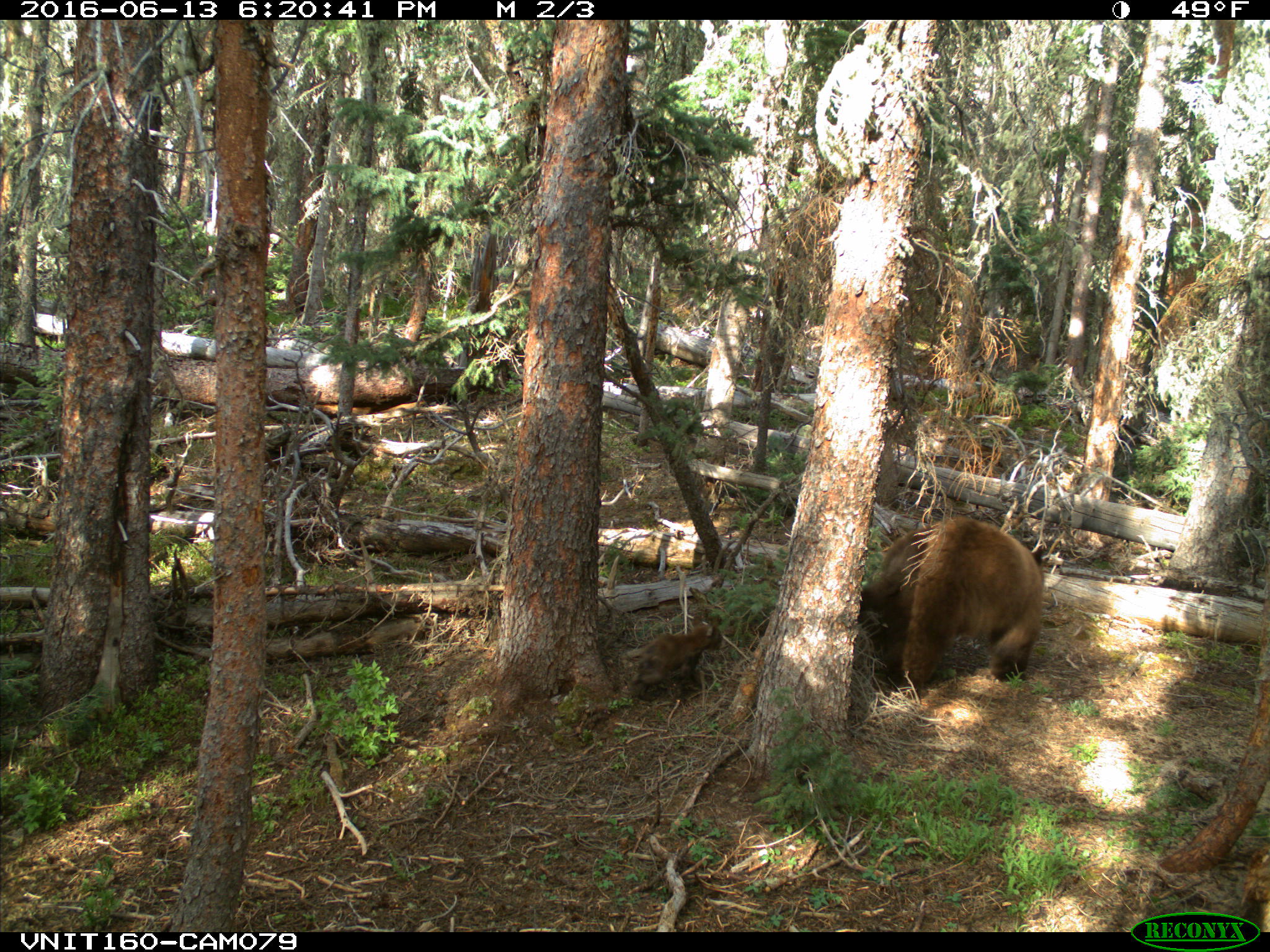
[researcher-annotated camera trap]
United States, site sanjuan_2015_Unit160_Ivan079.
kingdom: Animalia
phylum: Chordata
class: Mammalia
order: Carnivora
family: Ursidae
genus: Ursus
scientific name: Ursus americanus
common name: american black bear